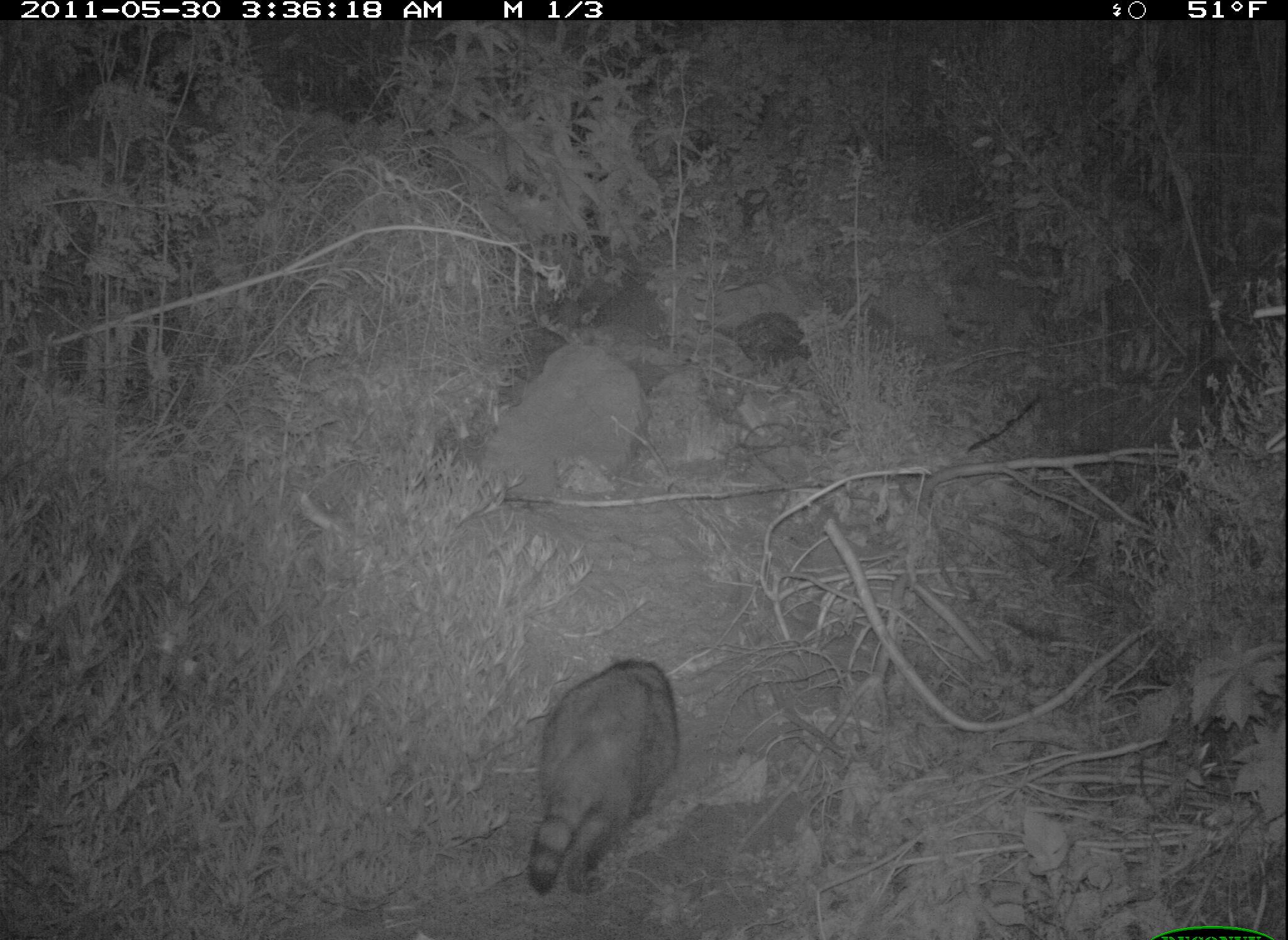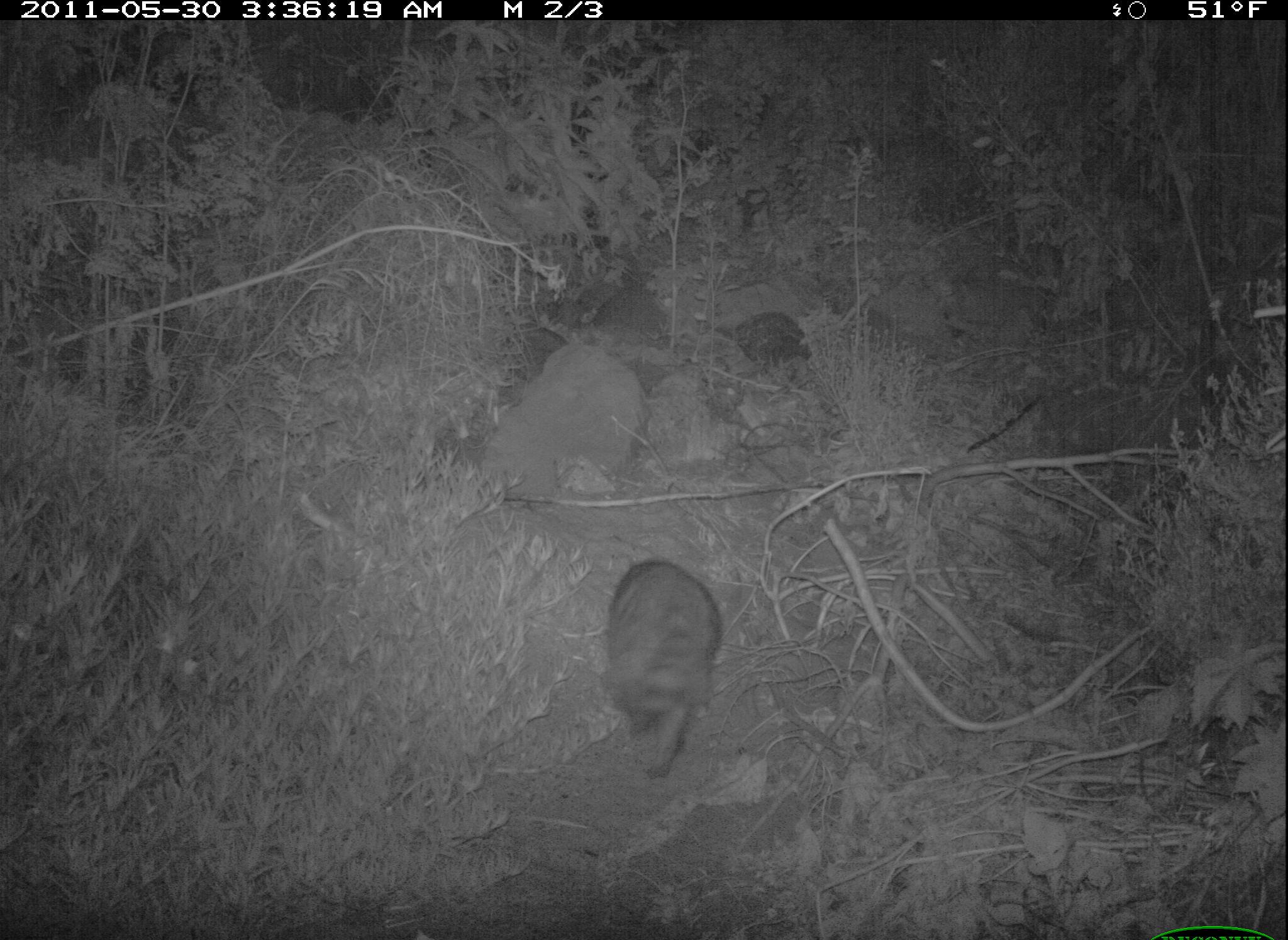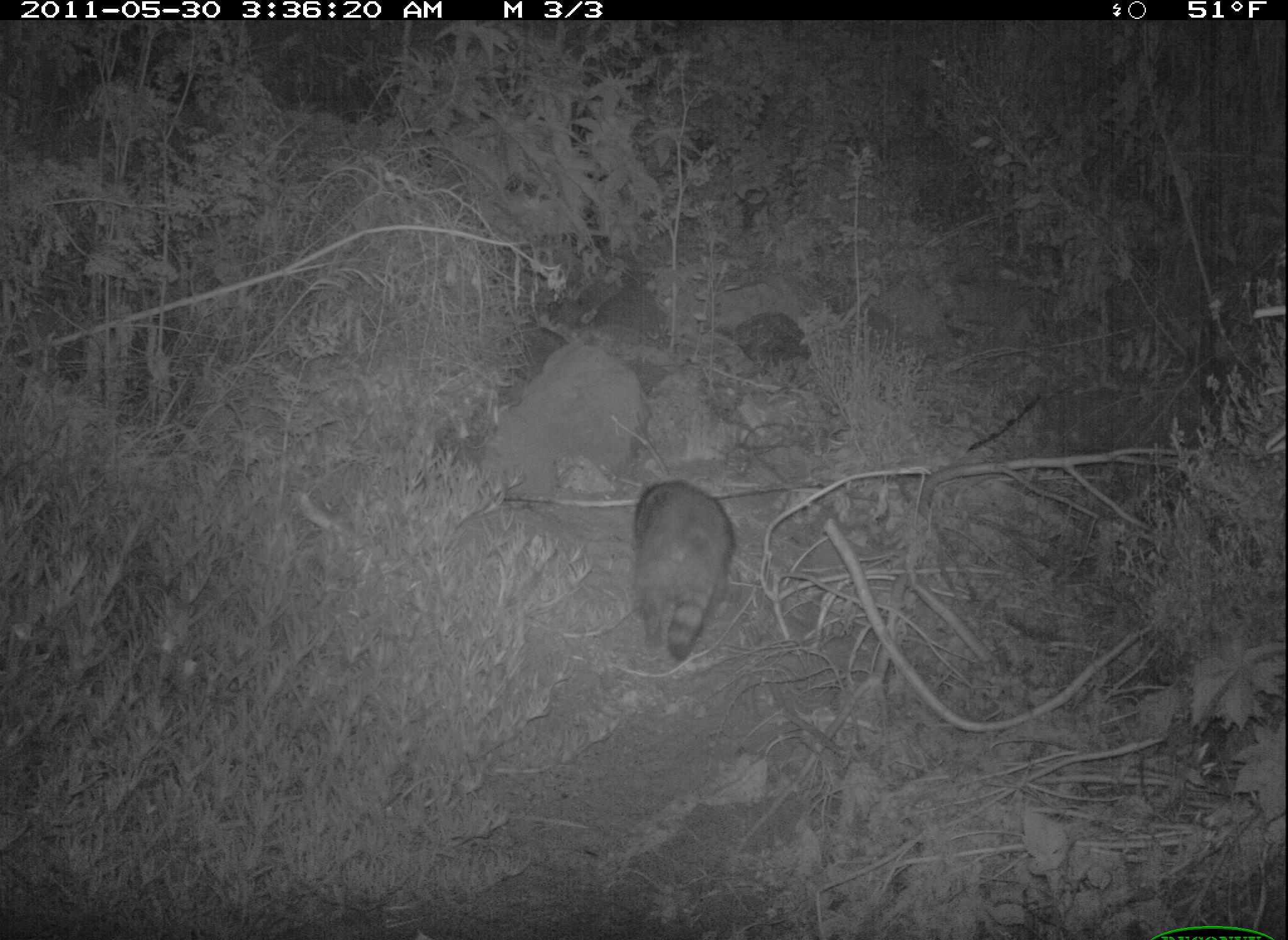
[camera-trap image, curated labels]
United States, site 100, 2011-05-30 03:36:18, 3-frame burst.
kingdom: Animalia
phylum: Chordata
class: Mammalia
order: Carnivora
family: Procyonidae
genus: Procyon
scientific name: Procyon lotor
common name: raccoon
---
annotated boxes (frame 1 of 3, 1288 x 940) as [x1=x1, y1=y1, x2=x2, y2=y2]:
raccoon: [x1=512, y1=652, x2=686, y2=910]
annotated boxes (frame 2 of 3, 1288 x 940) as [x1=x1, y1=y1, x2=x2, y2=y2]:
raccoon: [x1=601, y1=548, x2=731, y2=784]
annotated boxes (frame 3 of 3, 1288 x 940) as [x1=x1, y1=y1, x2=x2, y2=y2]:
raccoon: [x1=602, y1=467, x2=753, y2=678]